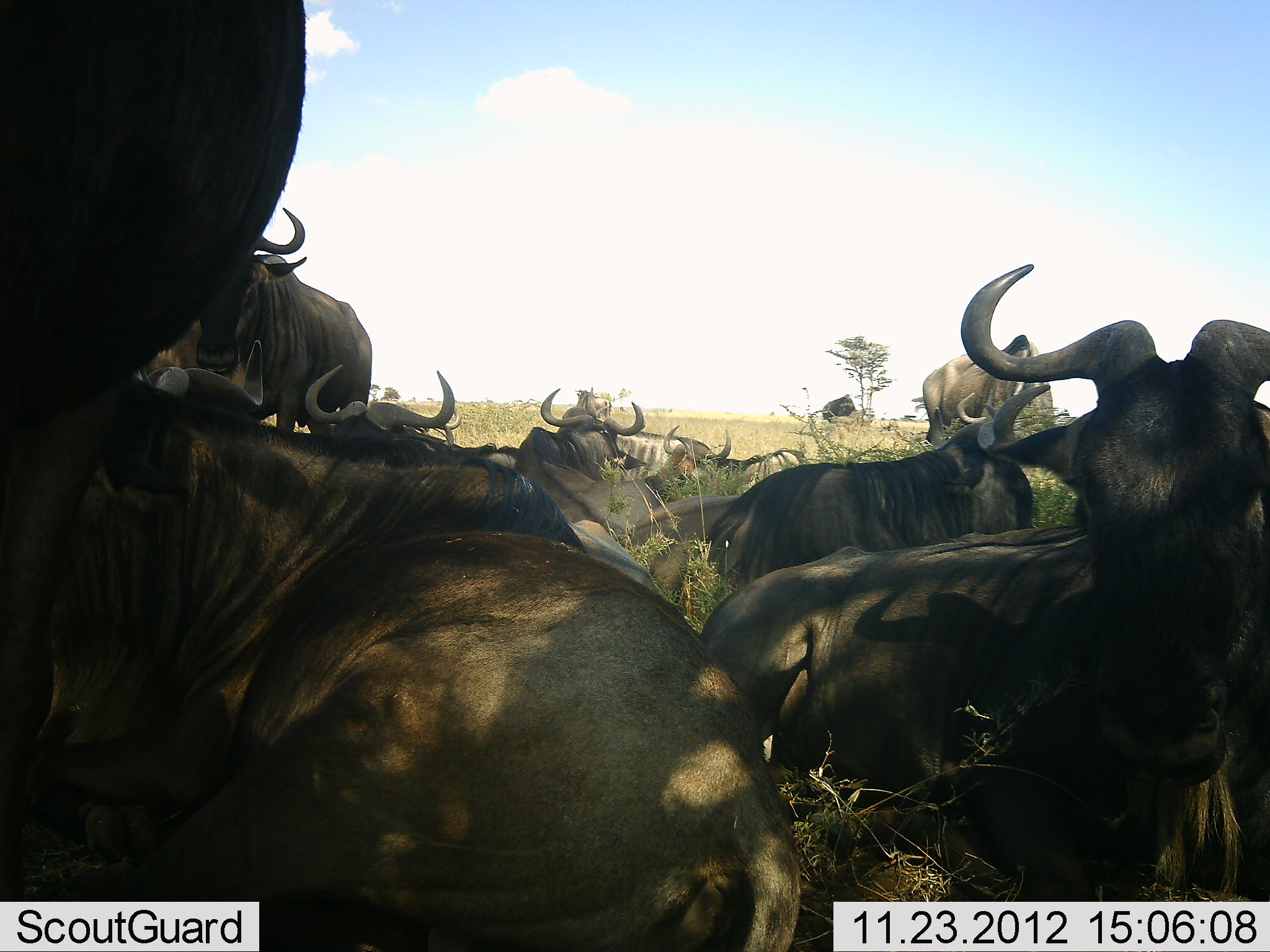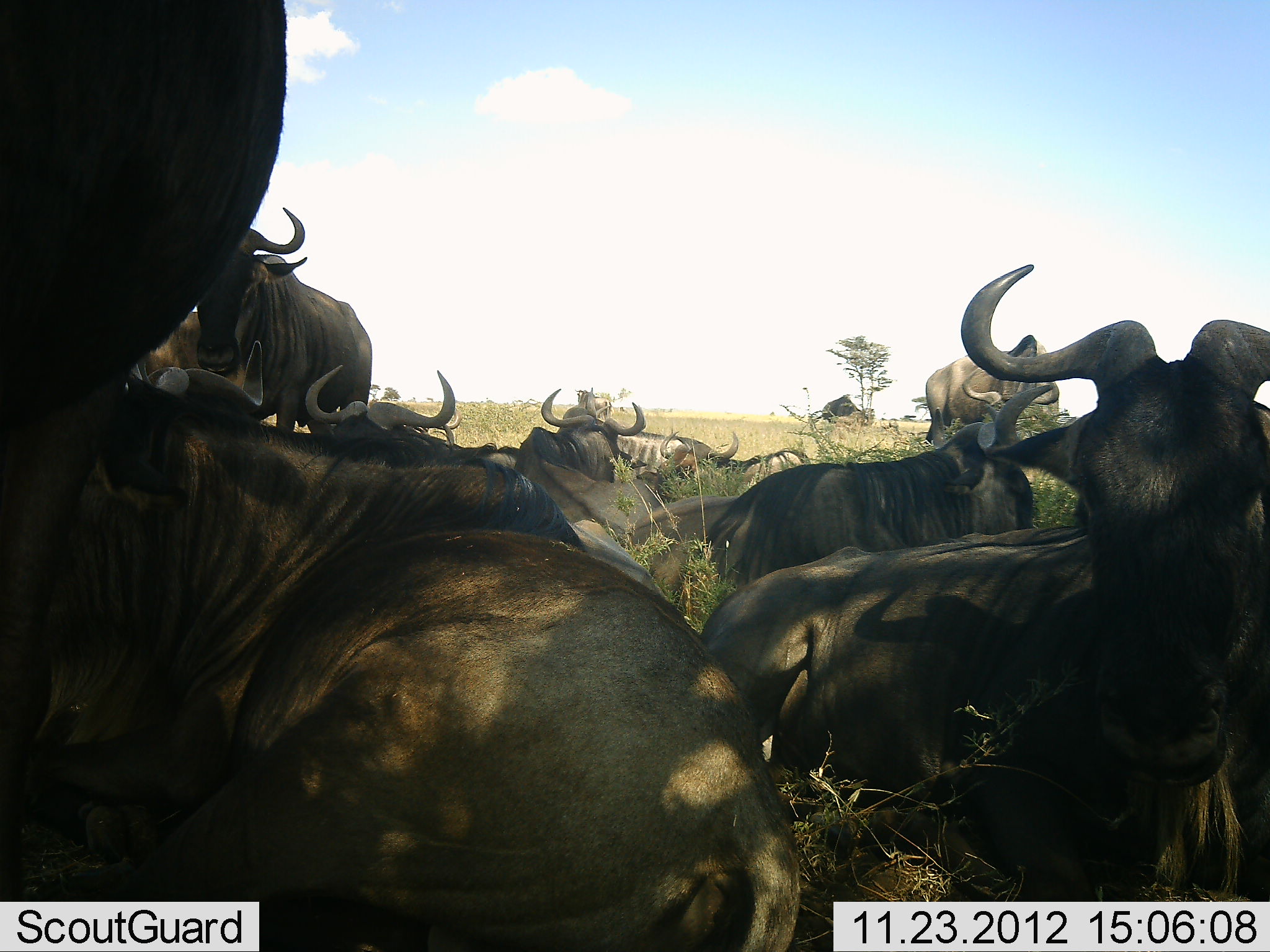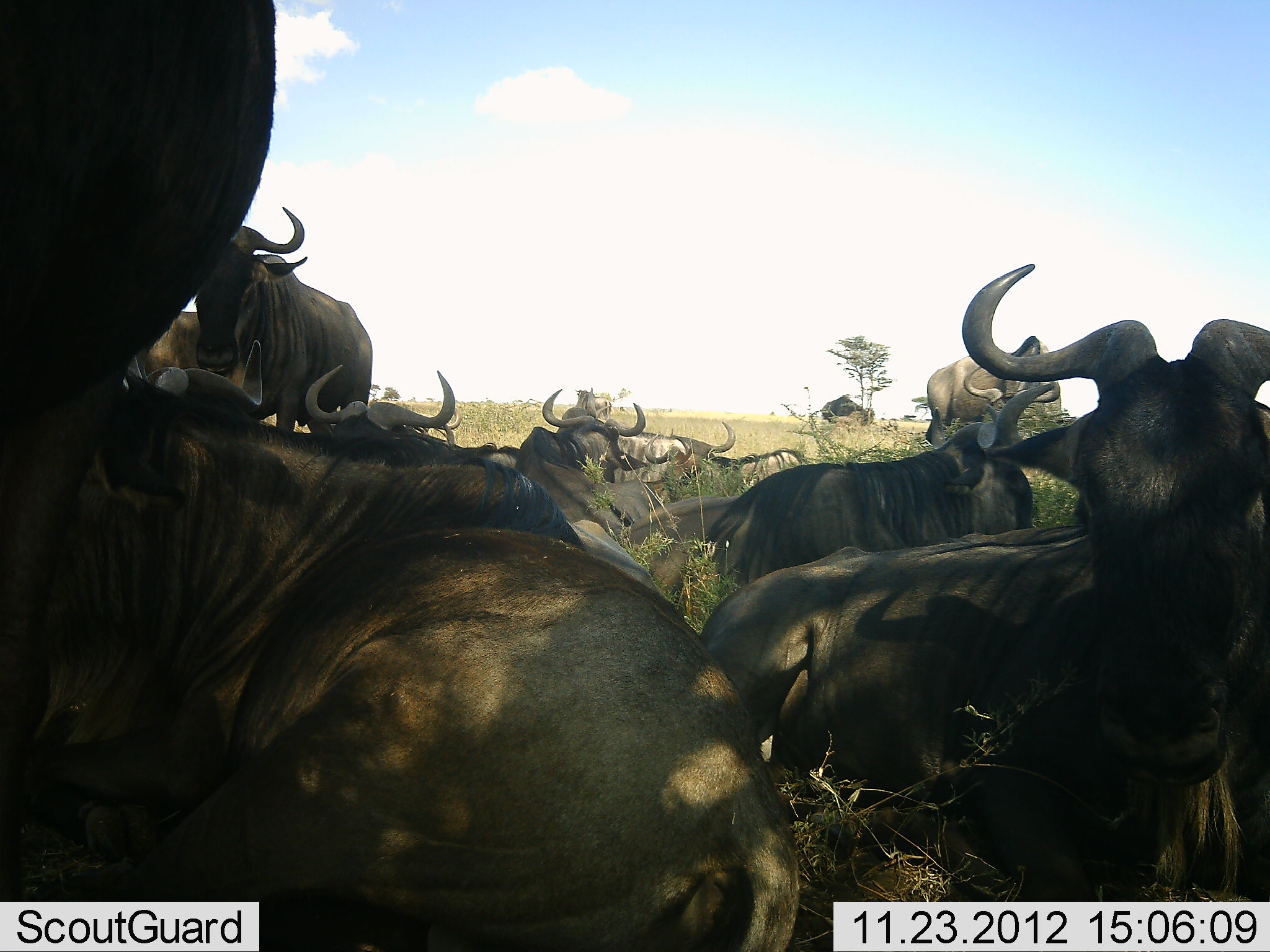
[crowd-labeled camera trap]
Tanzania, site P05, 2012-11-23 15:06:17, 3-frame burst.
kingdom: Animalia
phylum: Chordata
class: Mammalia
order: Artiodactyla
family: Bovidae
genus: Connochaetes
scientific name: Connochaetes taurinus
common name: blue wildebeest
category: wildebeest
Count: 10.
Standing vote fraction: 30%.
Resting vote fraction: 90%.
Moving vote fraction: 0%.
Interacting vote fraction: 10%.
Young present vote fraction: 0%.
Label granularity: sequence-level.